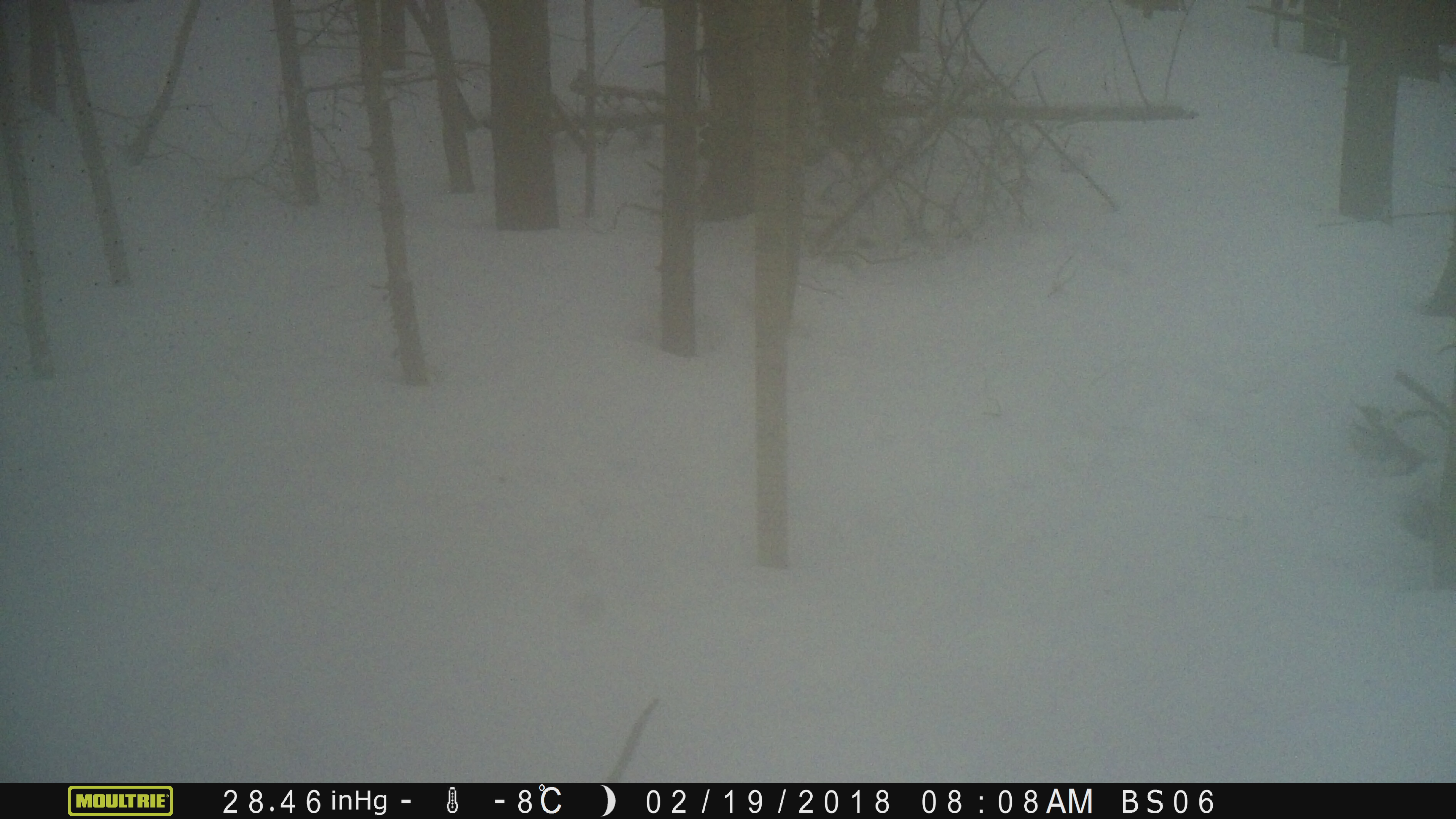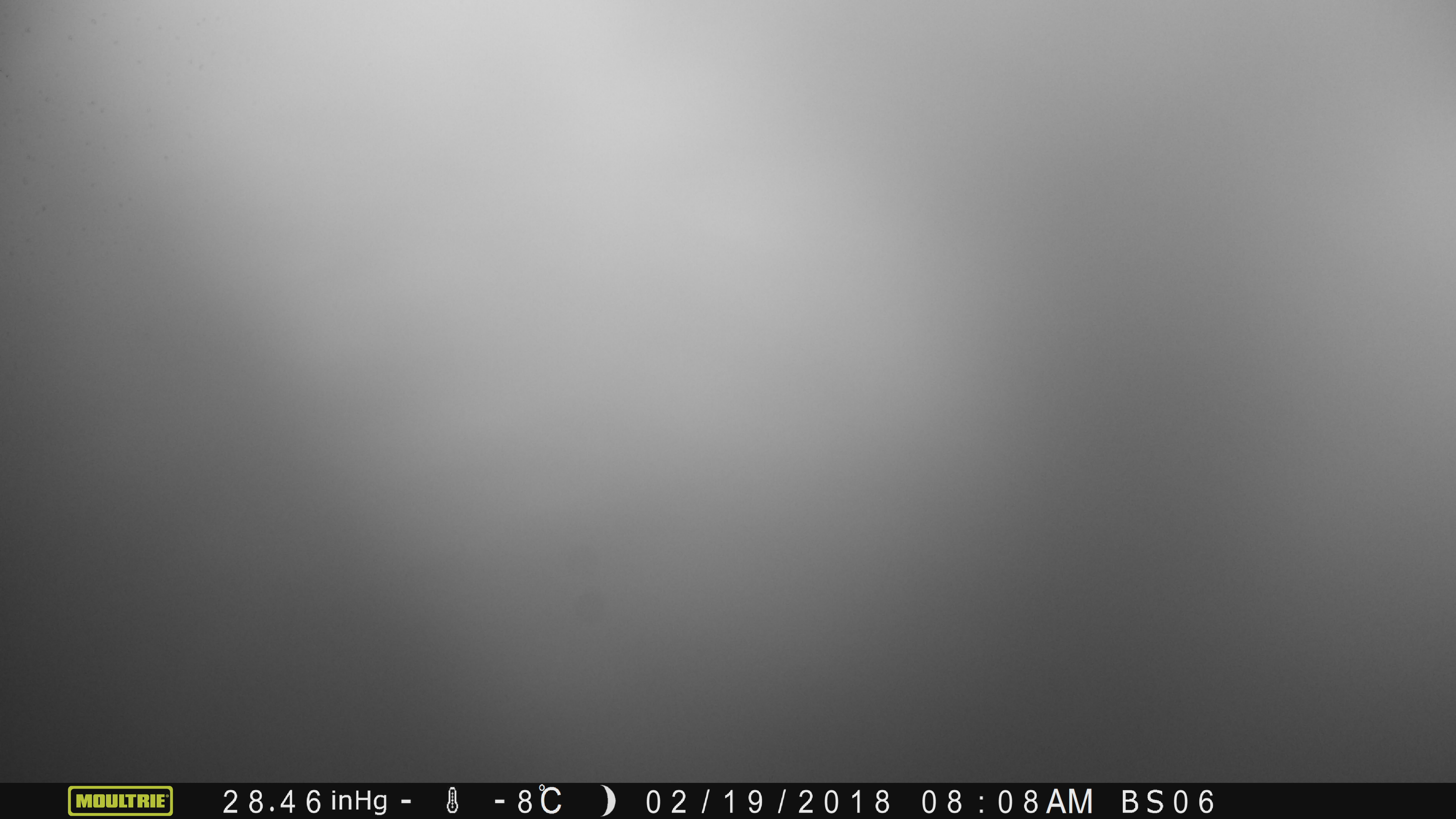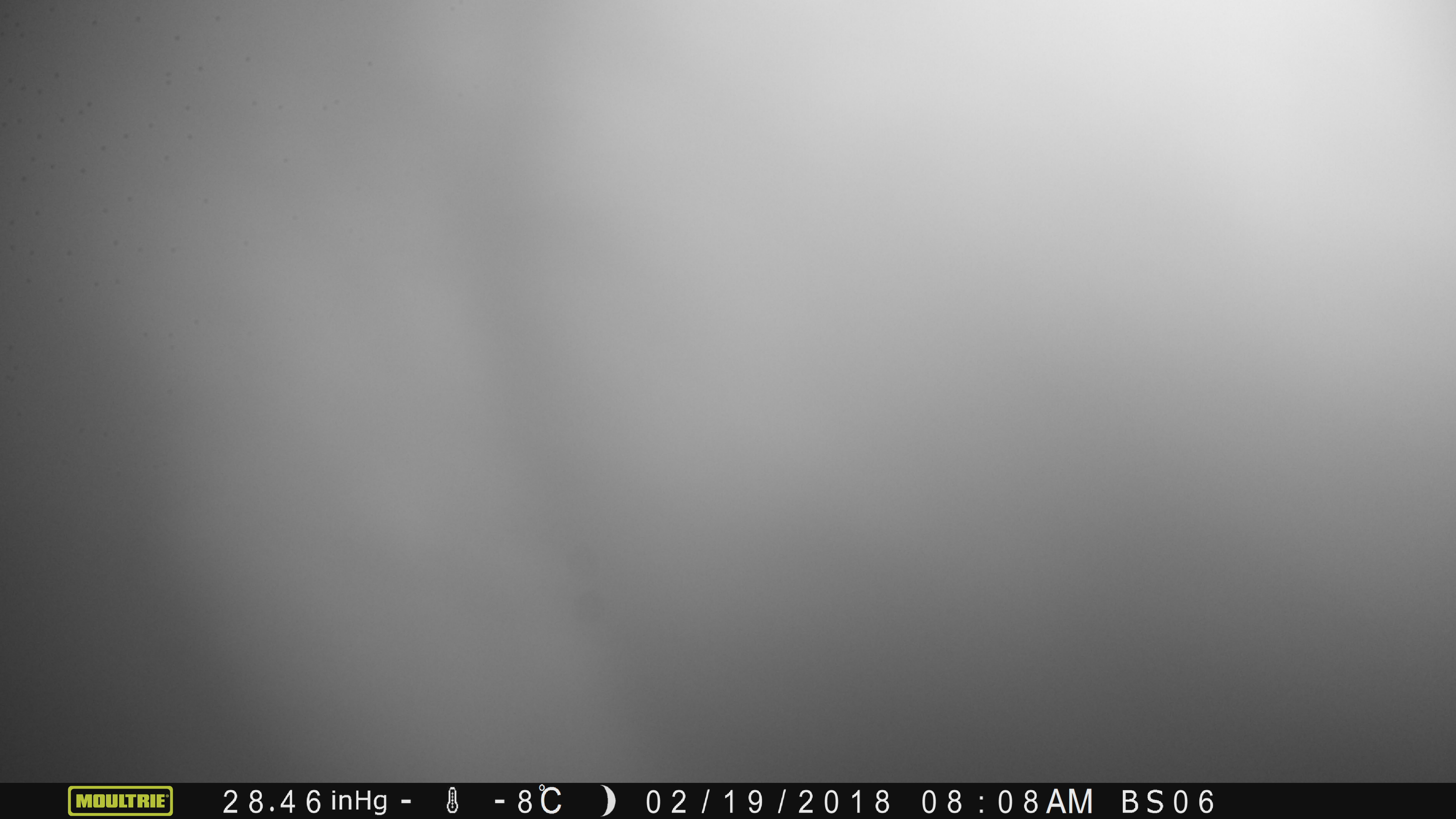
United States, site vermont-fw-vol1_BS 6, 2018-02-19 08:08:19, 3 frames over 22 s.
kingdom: Animalia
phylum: Chordata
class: Mammalia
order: Artiodactyla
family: Cervidae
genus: Alces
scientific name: Alces alces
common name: moose